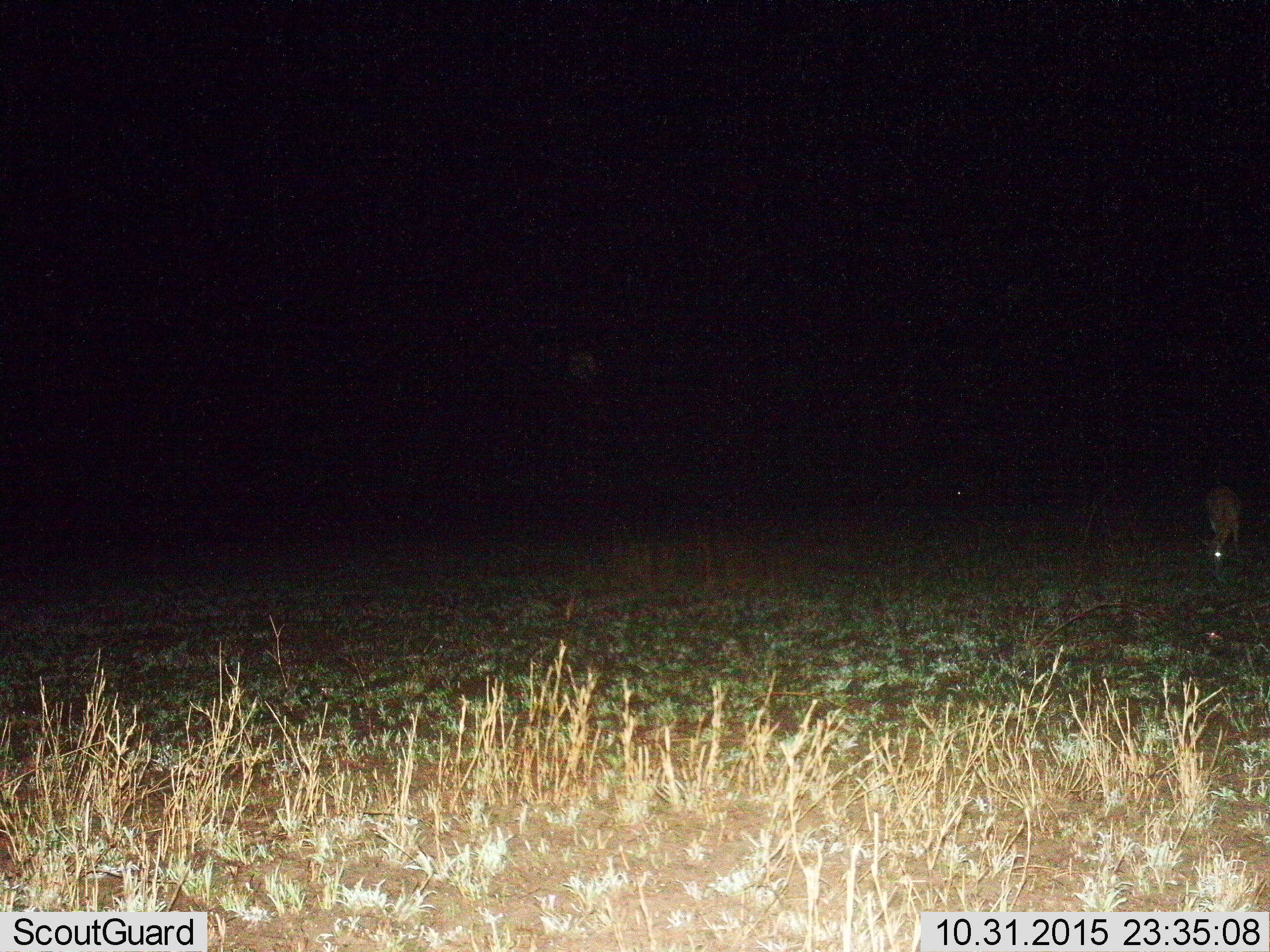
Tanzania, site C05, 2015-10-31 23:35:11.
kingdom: Animalia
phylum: Chordata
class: Mammalia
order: Artiodactyla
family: Bovidae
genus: Eudorcas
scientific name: Eudorcas thomsonii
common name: thomson's gazelle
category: gazellethomsons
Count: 1.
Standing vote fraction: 0%.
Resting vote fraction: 0%.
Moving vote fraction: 0%.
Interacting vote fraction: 0%.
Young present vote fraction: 0%.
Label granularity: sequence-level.